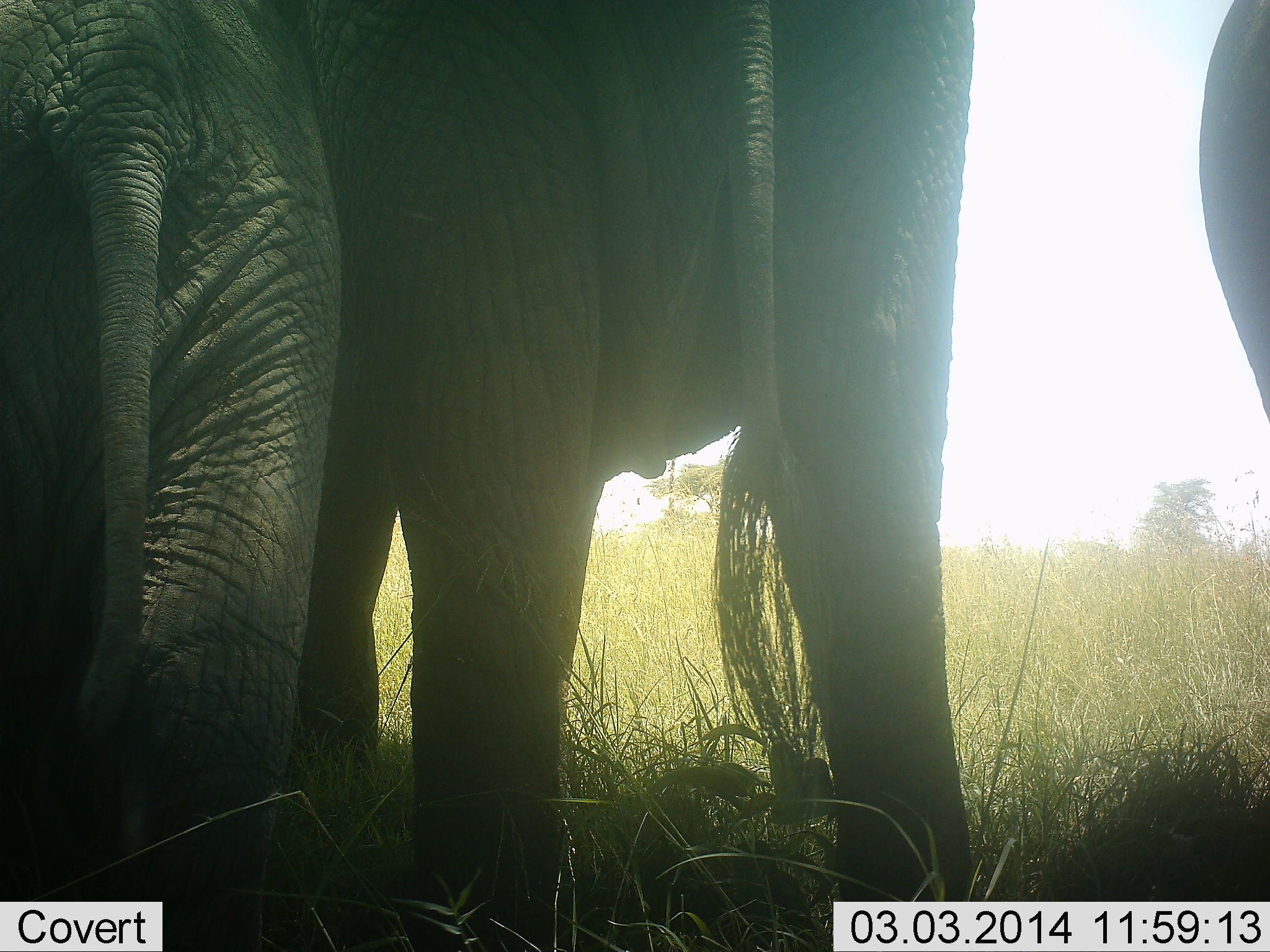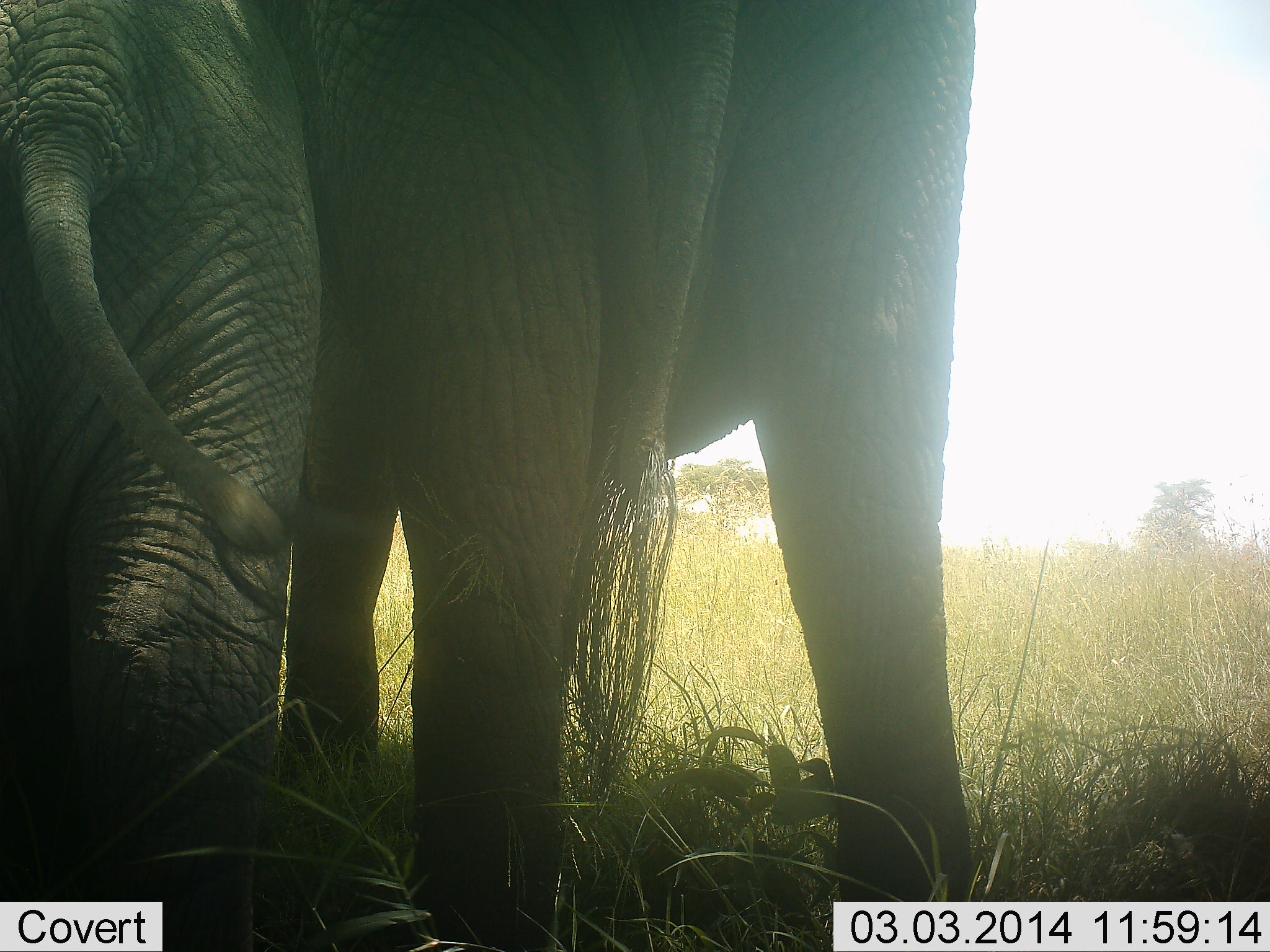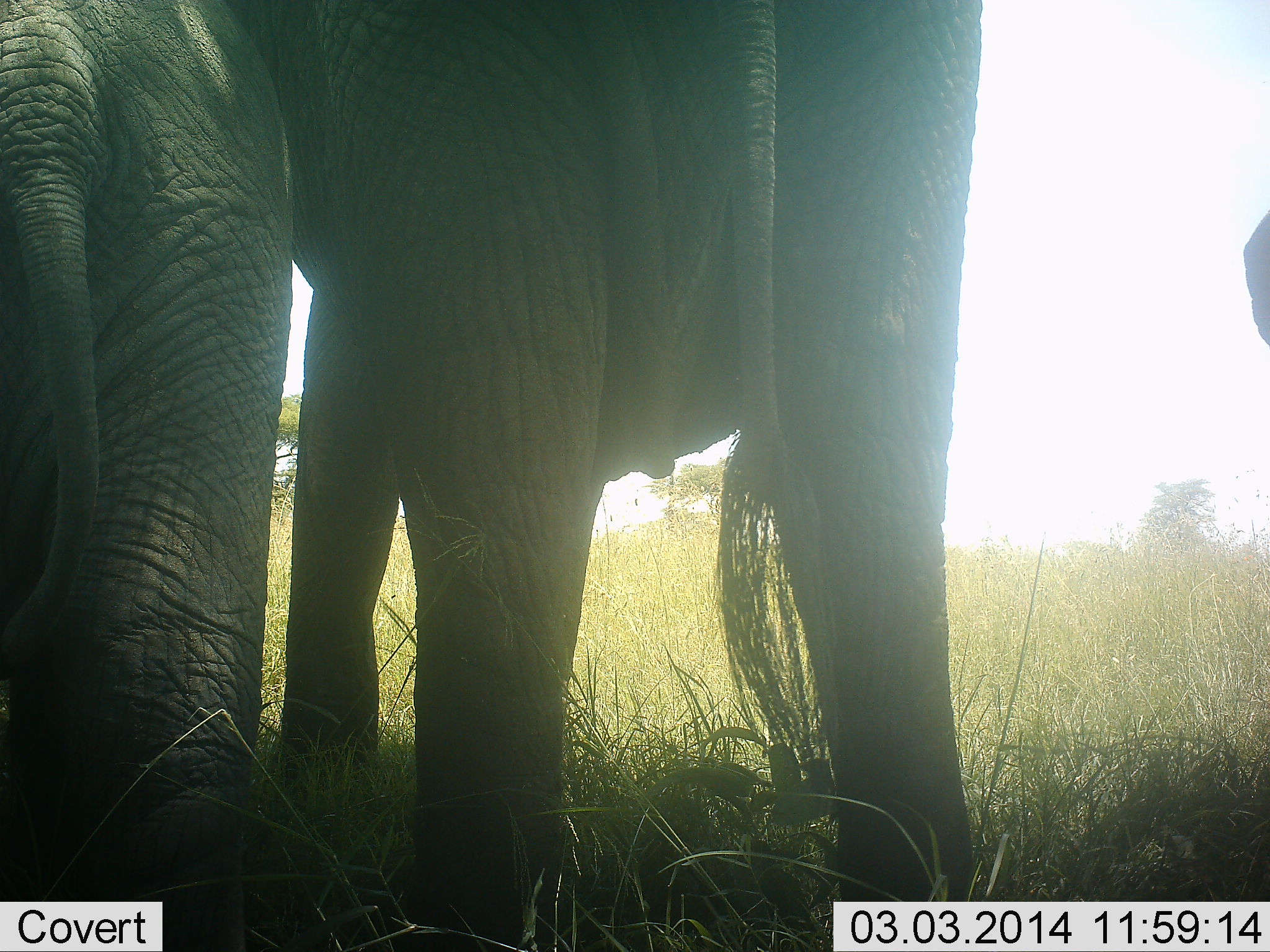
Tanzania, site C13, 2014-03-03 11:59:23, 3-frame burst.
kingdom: Animalia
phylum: Chordata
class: Mammalia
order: Proboscidea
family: Elephantidae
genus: Loxodonta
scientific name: Loxodonta africana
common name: african bush elephant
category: elephant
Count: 3.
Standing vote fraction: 90%.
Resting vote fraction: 0%.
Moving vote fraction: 0%.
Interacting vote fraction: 10%.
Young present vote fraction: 40%.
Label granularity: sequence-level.